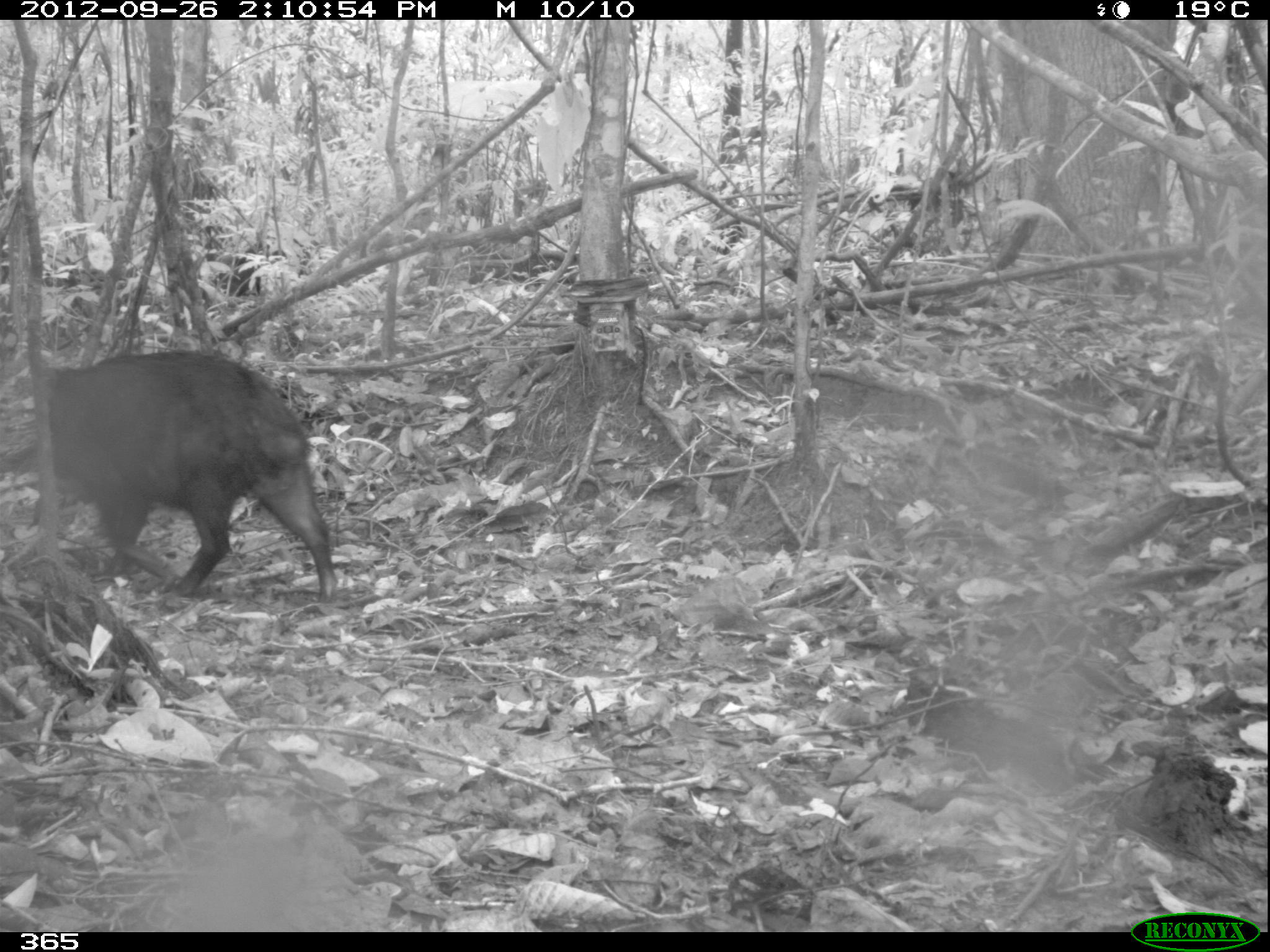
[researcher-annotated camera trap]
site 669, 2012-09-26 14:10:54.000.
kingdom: Animalia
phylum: Chordata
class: Mammalia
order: Artiodactyla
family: Tayassuidae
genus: Tayassu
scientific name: Tayassu pecari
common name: white-lipped peccary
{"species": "Tayassu pecari (white-lipped peccary)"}